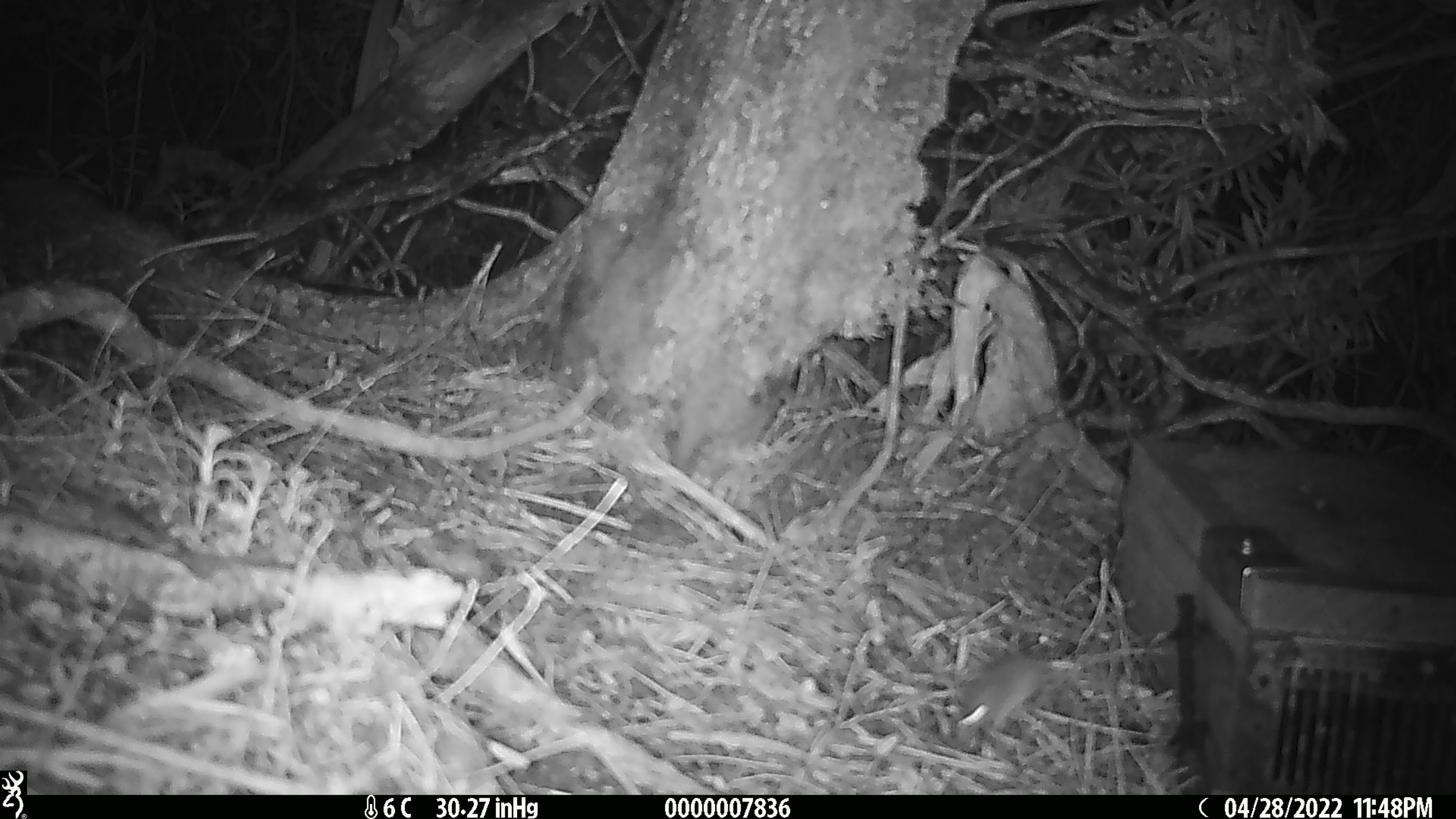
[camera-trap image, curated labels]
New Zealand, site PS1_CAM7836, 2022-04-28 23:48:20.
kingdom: Animalia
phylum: Chordata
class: Mammalia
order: Rodentia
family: Muridae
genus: Mus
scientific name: Mus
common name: mouse